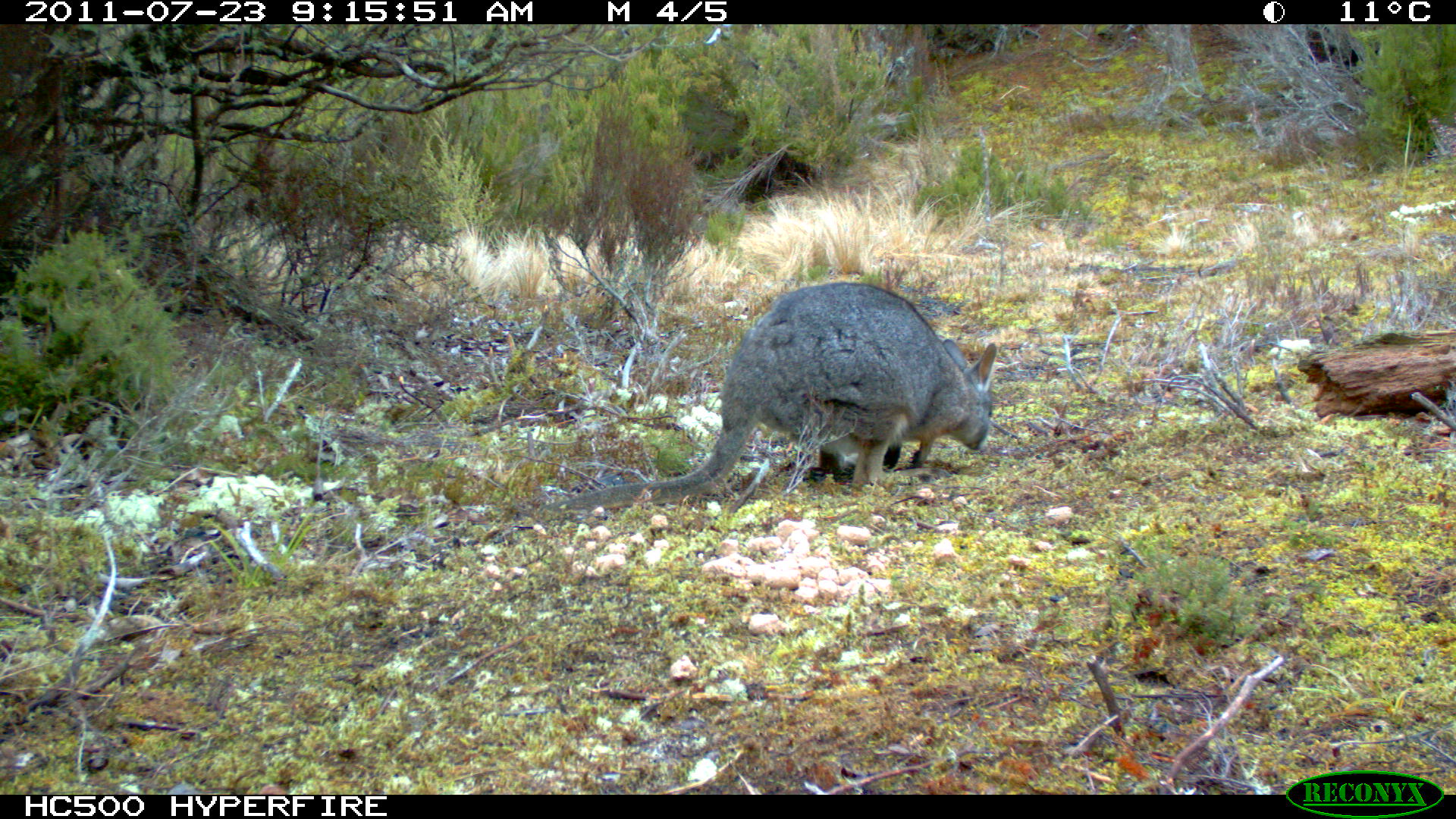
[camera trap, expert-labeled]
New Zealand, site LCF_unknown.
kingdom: Animalia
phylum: Chordata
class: Mammalia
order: Diprotodontia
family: Macropodidae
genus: Notamacropus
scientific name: Notamacropus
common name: wallaby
Wallaby (Notamacropus).